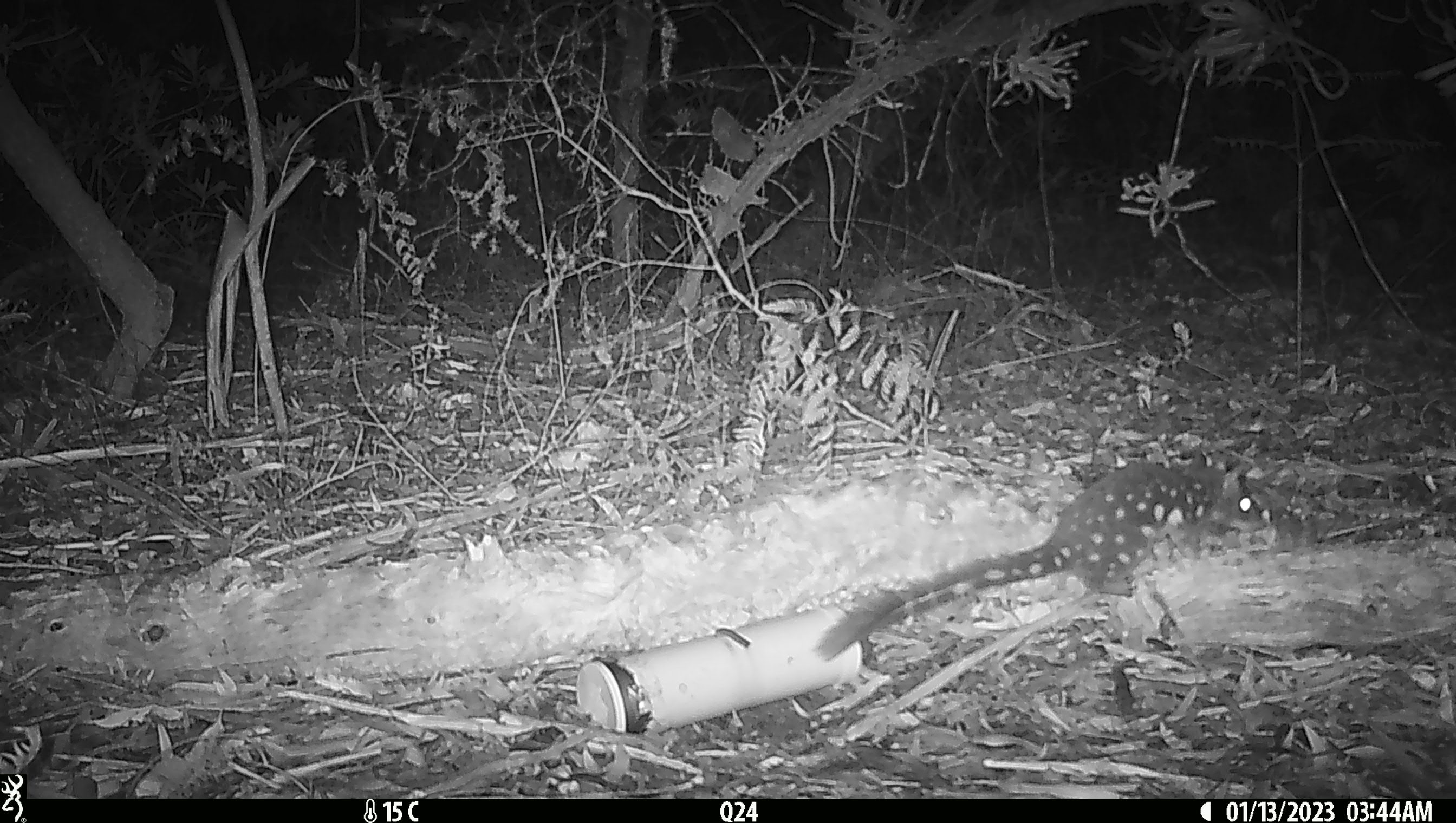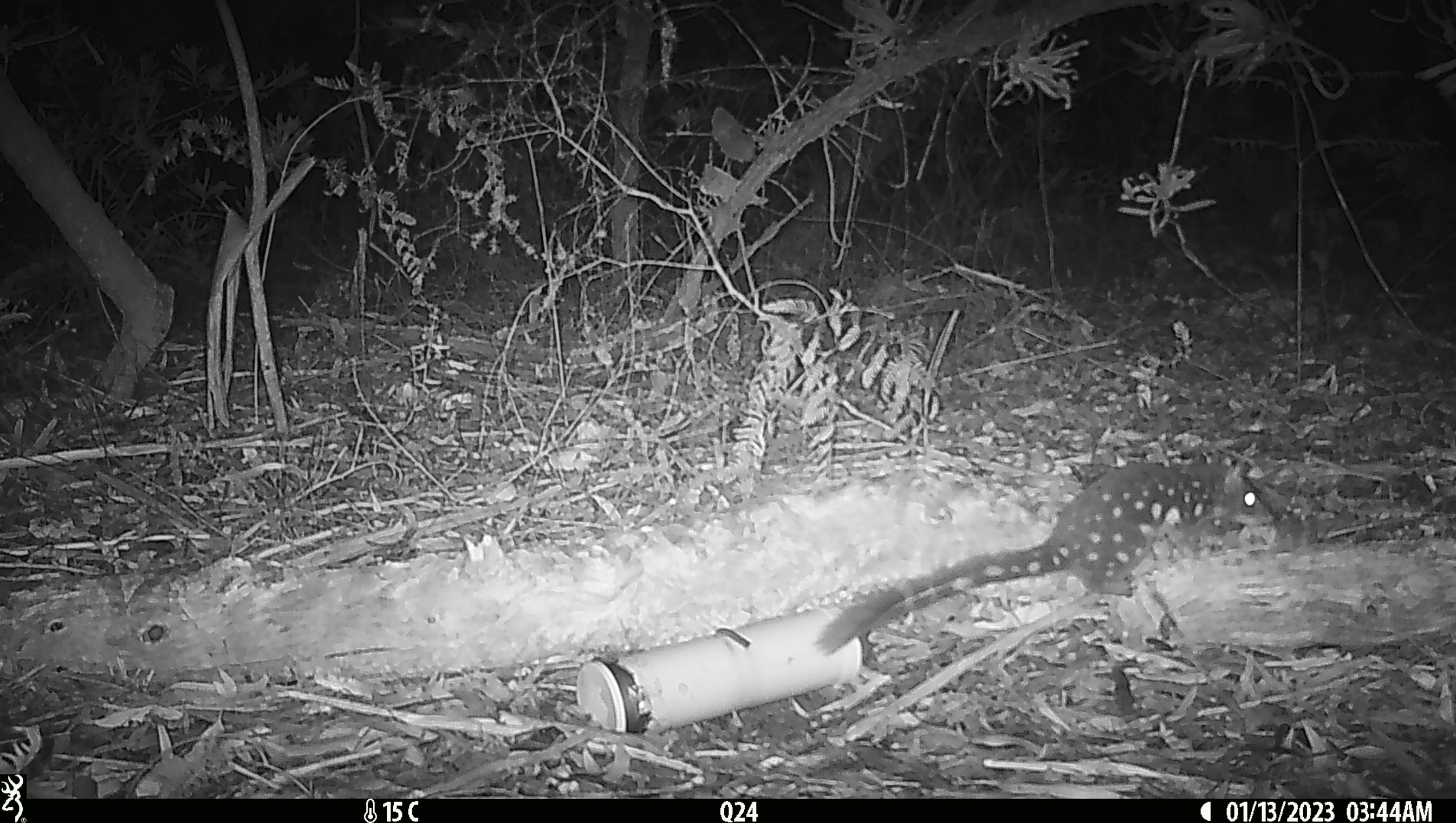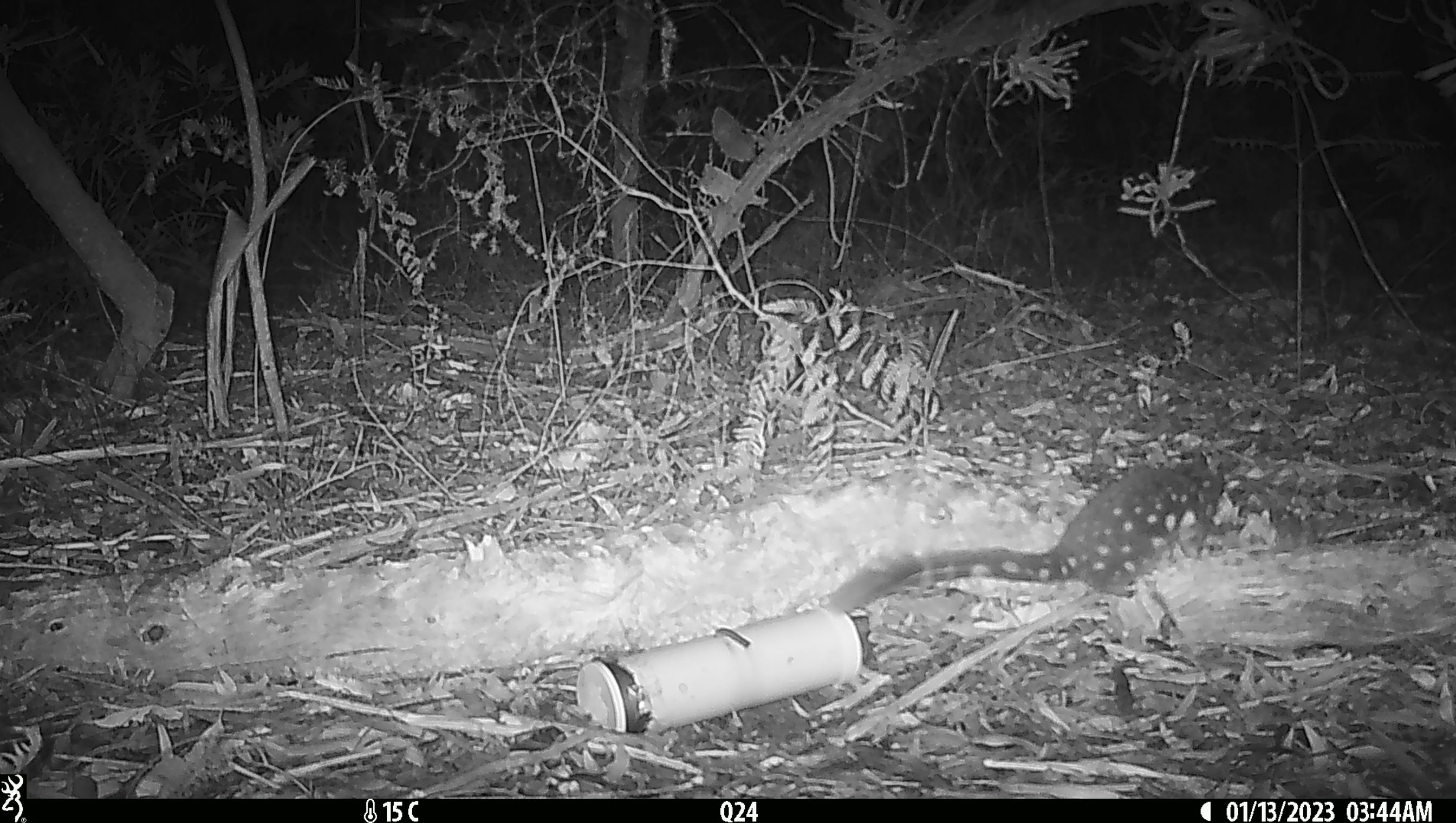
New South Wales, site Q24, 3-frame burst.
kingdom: Animalia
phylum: Chordata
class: Mammalia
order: Dasyuromorphia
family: Dasyuridae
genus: Dasyurus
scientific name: Dasyurus maculatus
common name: spotted-tailed quoll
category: quoll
Quoll (spotted-tailed quoll) (Dasyurus maculatus).